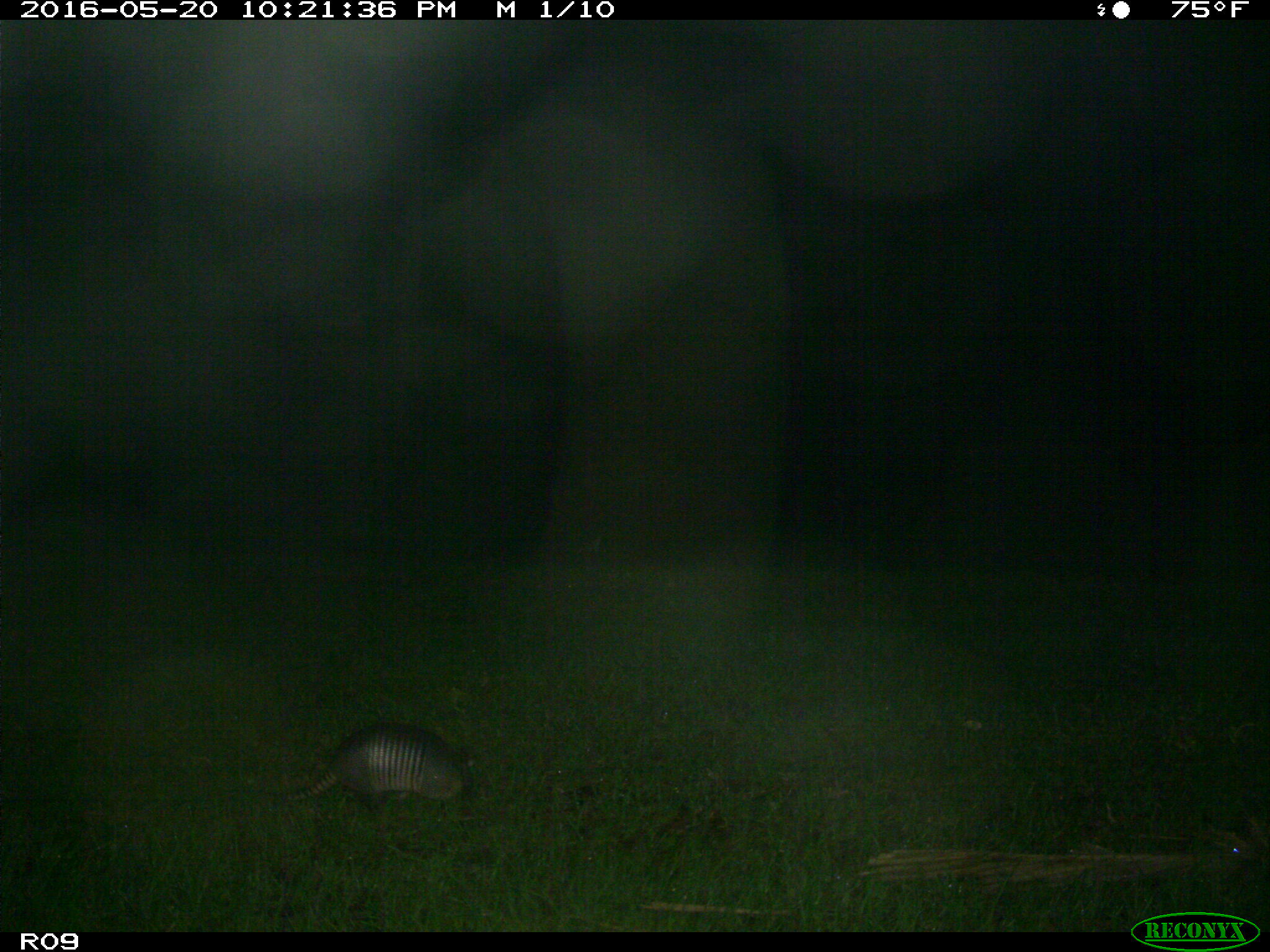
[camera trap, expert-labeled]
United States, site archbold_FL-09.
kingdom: Animalia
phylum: Chordata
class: Mammalia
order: Cingulata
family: Dasypodidae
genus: Dasypus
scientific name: Dasypus novemcinctus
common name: nine-banded armadillo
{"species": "Dasypus novemcinctus (nine-banded armadillo)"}